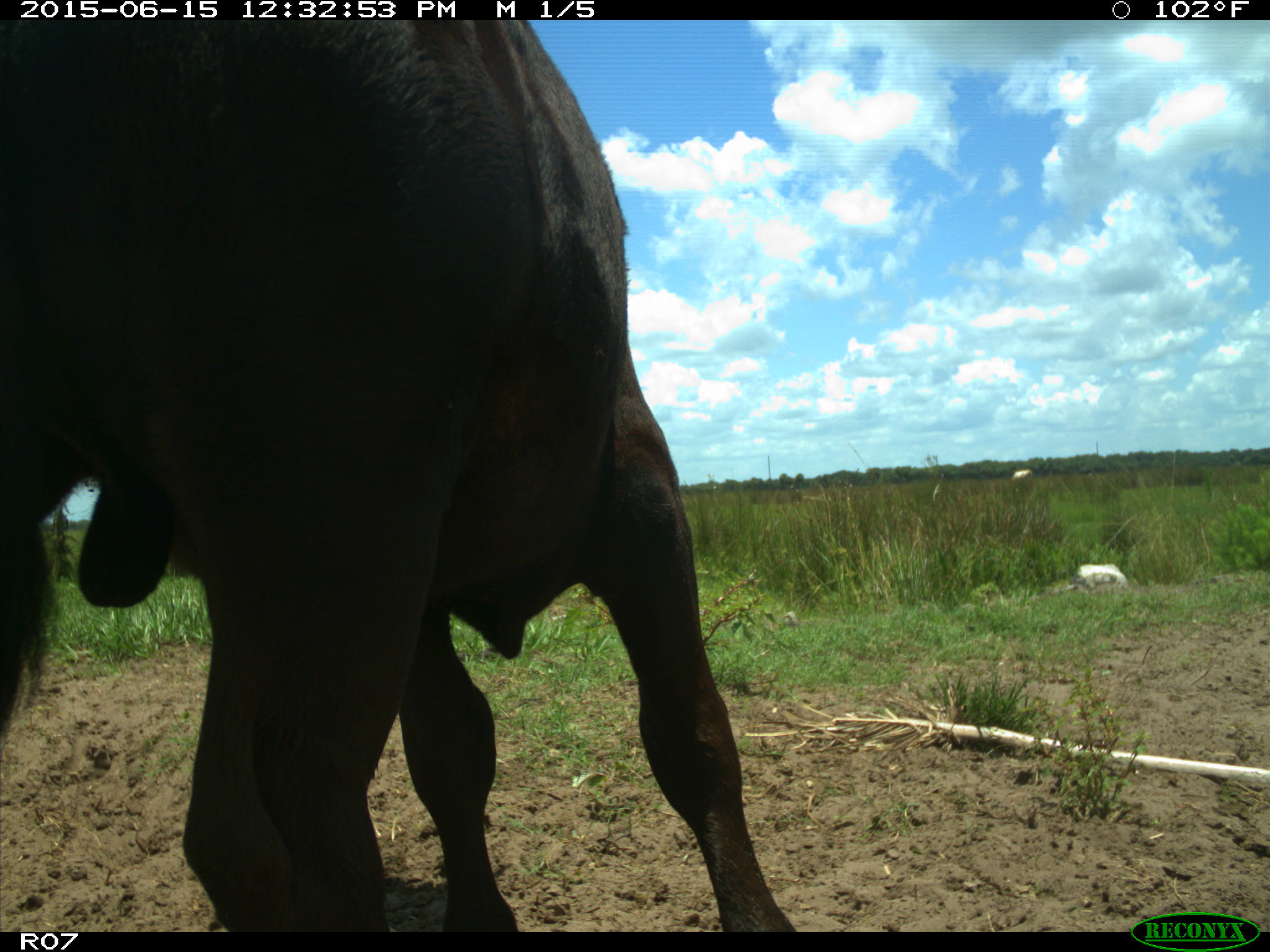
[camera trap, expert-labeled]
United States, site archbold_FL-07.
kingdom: Animalia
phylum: Chordata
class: Mammalia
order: Artiodactyla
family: Bovidae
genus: Bos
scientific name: Bos taurus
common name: domestic cow